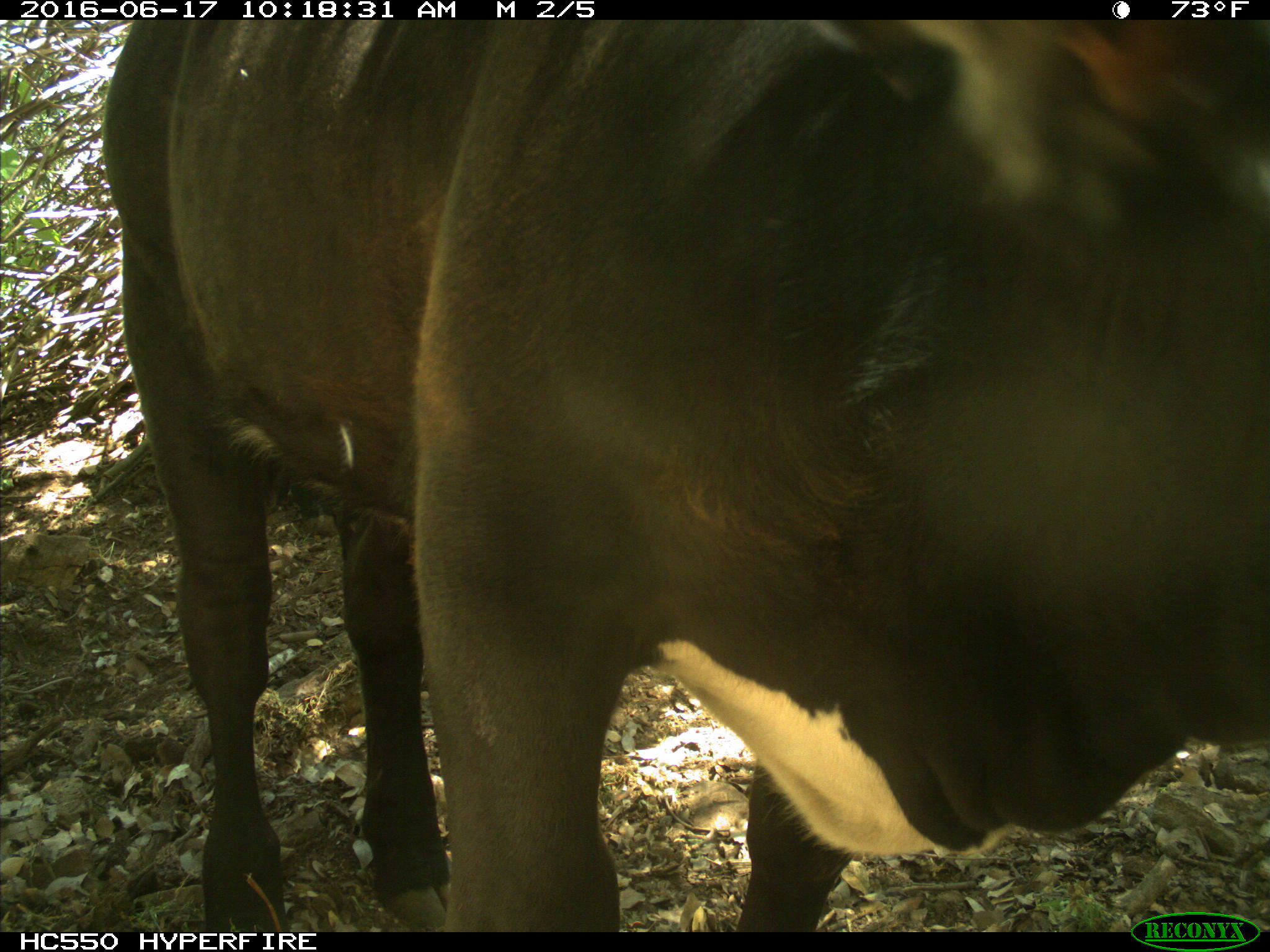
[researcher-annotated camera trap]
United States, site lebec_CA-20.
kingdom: Animalia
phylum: Chordata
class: Mammalia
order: Artiodactyla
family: Bovidae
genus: Bos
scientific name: Bos taurus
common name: domestic cow